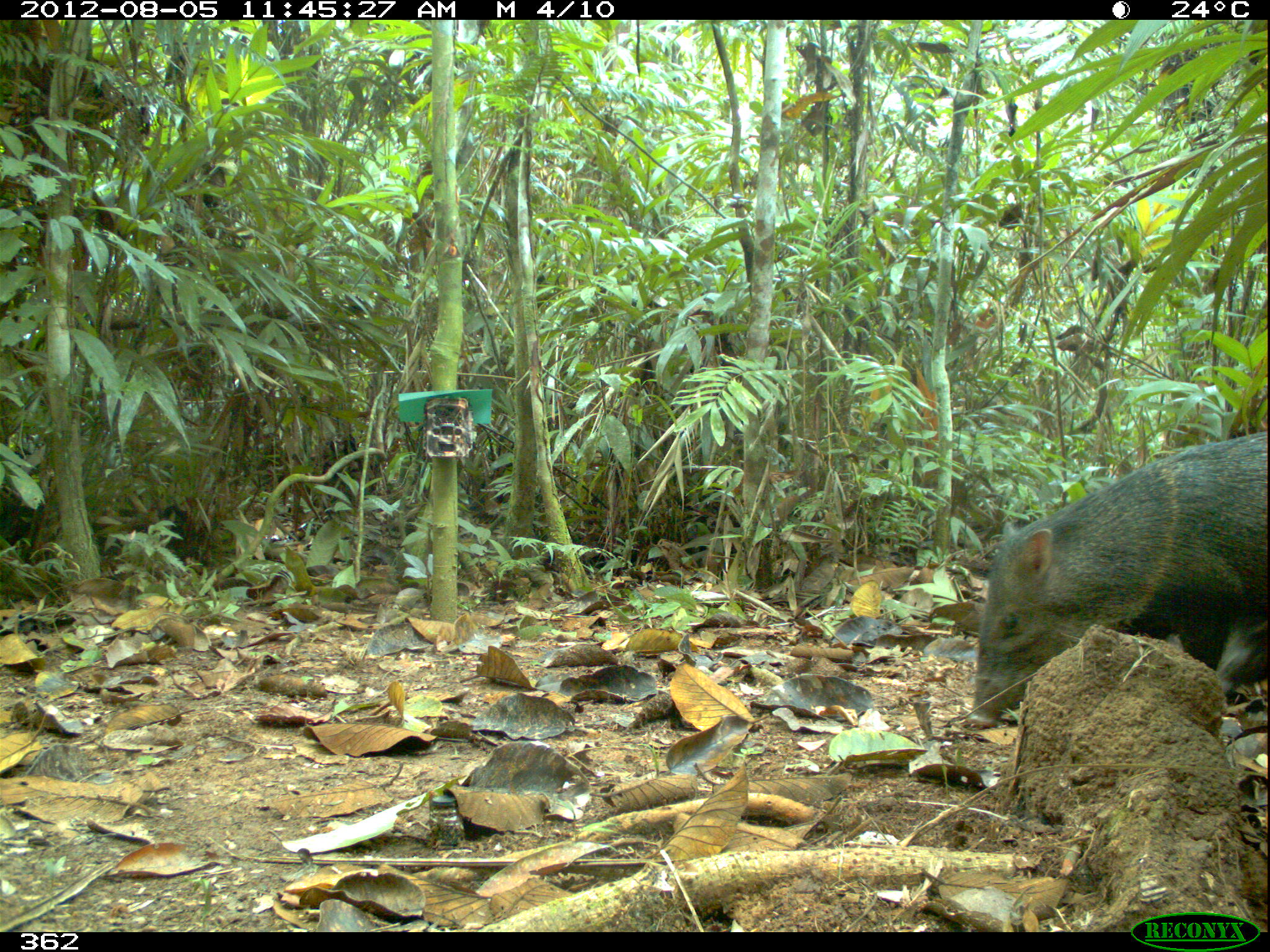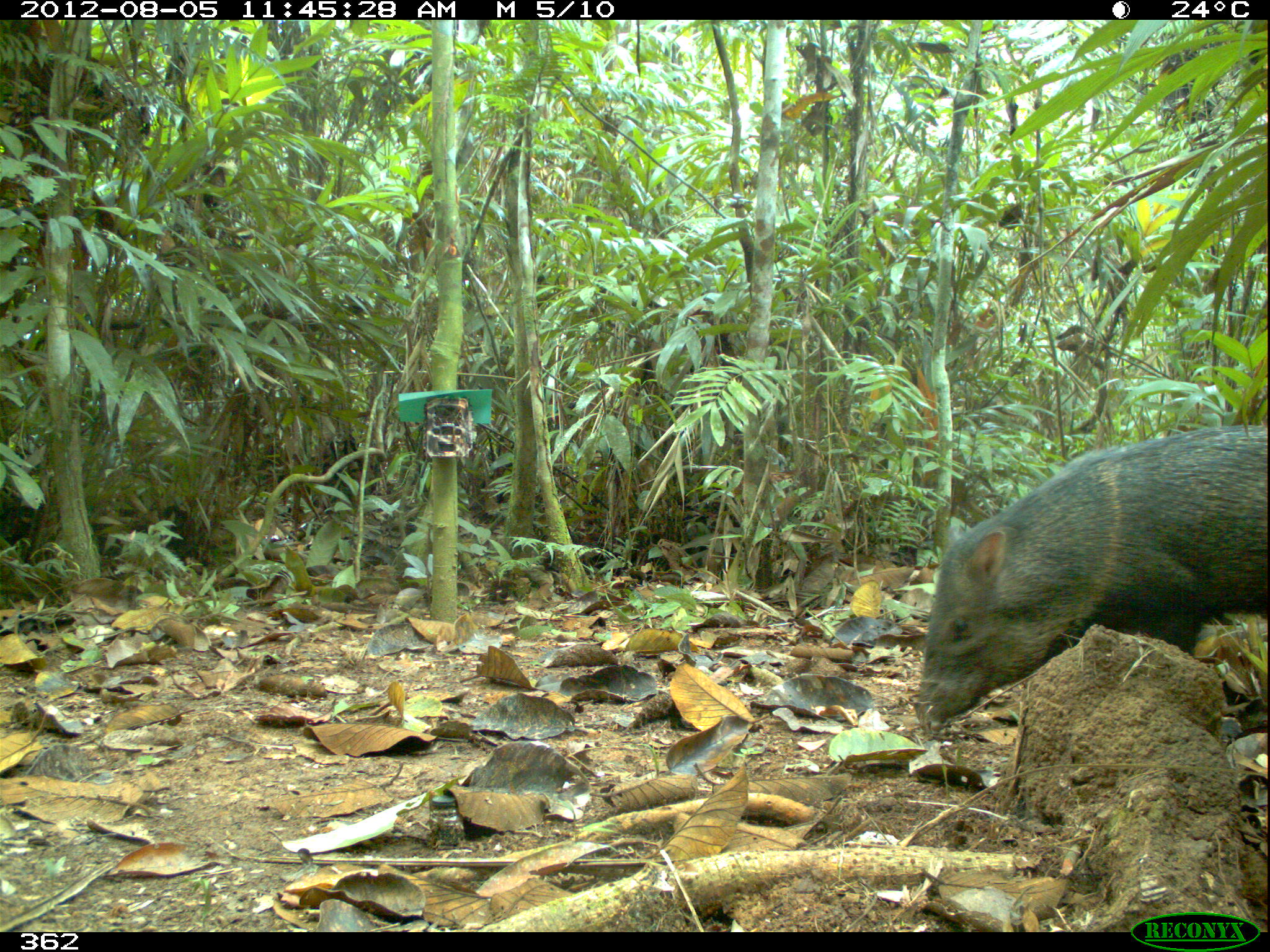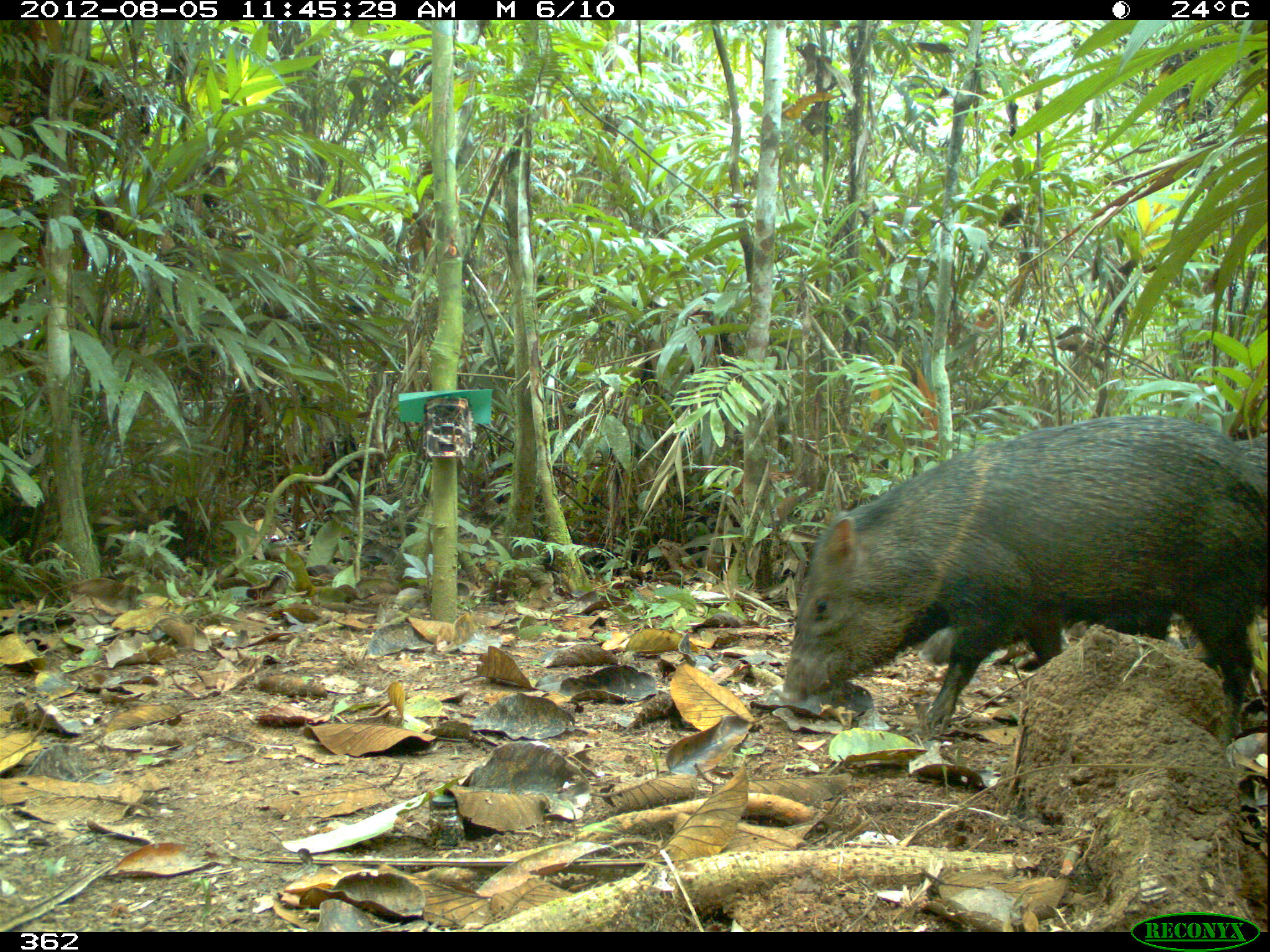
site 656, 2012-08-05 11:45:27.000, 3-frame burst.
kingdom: Animalia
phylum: Chordata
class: Mammalia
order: Artiodactyla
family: Tayassuidae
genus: Pecari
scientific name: Pecari tajacu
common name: collared peccary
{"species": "Pecari tajacu (collared peccary)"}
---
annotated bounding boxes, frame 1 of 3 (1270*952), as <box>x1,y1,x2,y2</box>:
pecari tajacu: <box>961,424,1270,728</box>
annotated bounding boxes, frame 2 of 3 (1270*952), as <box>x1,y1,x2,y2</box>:
pecari tajacu: <box>908,416,1270,736</box>